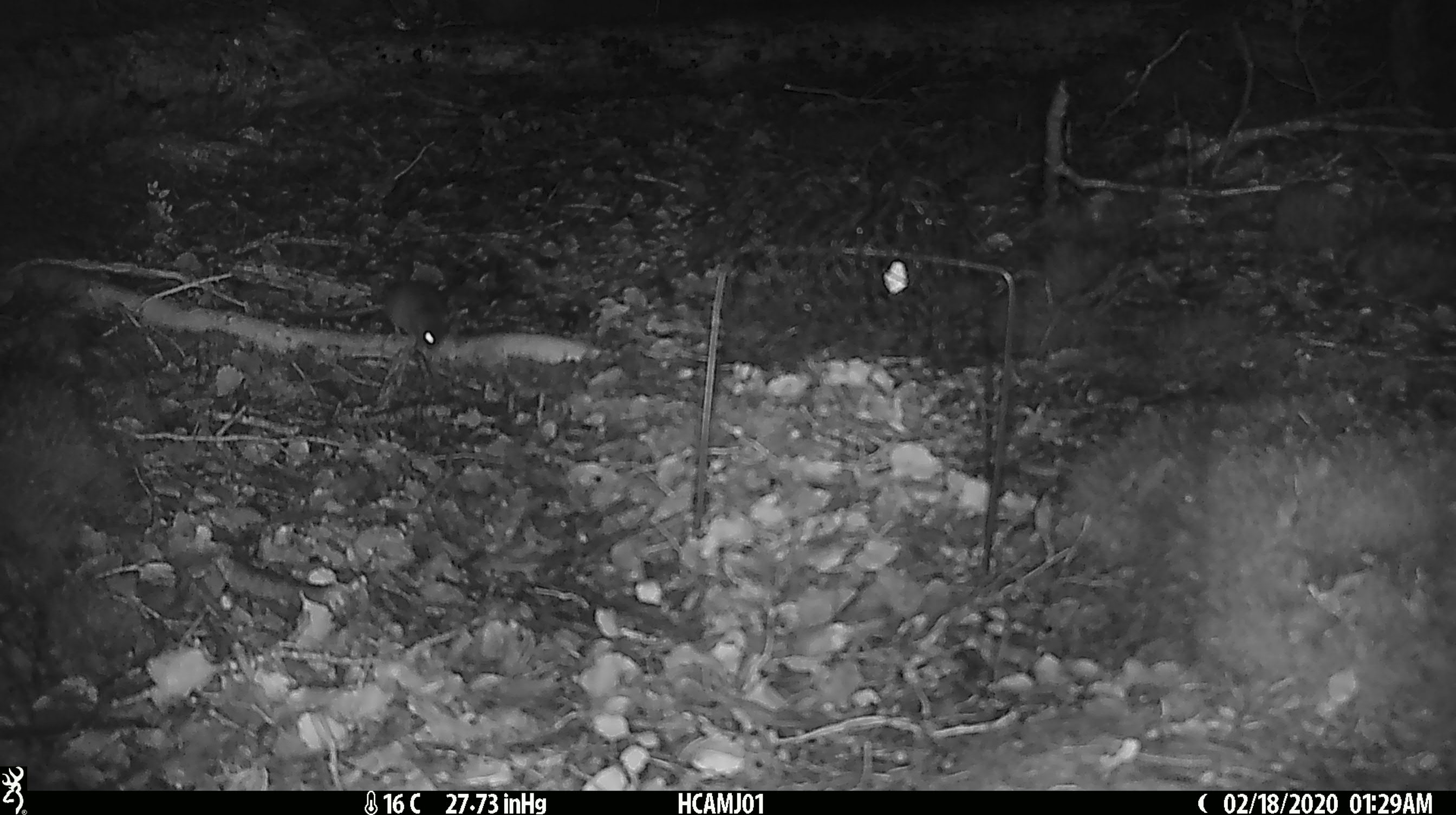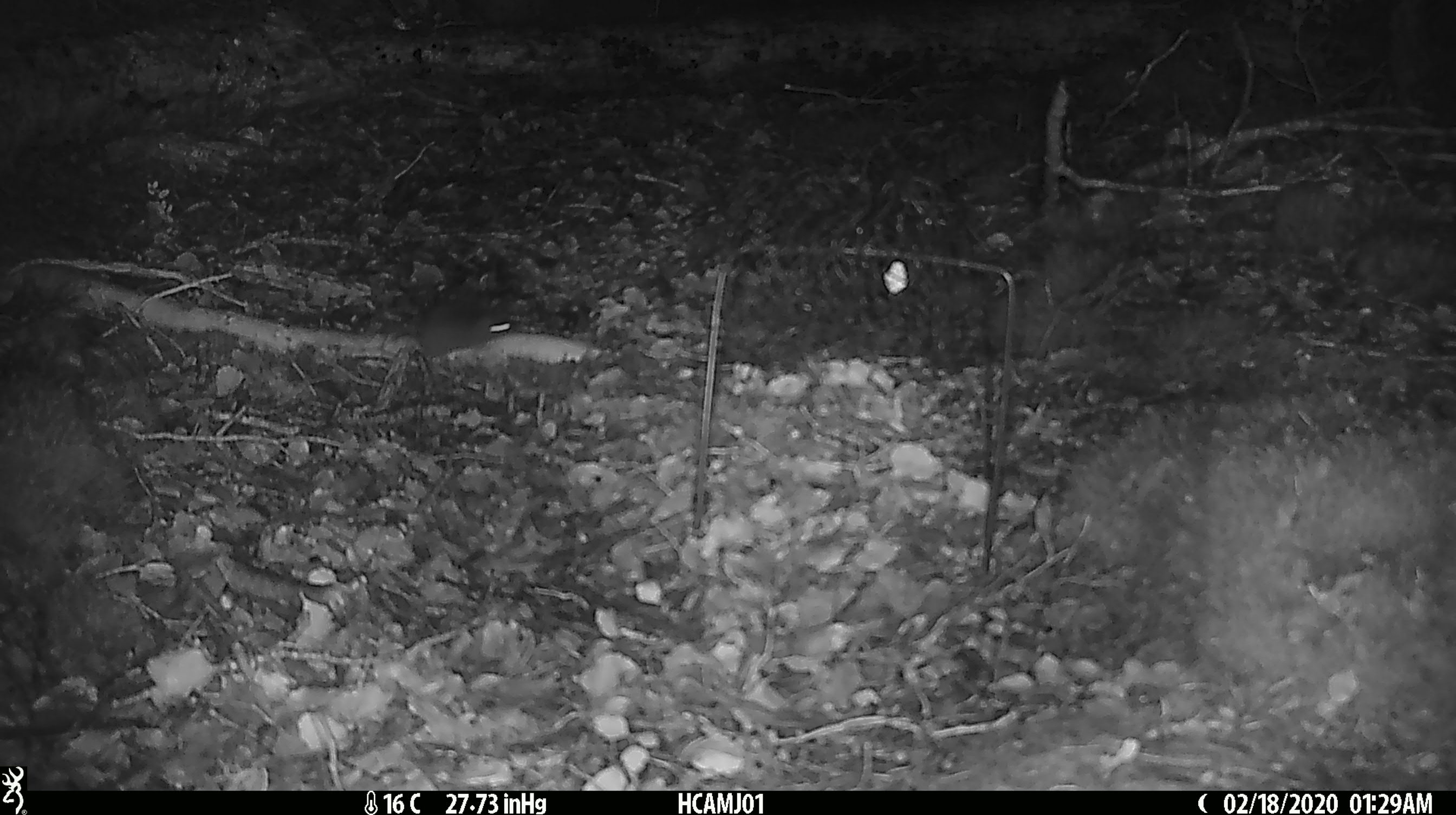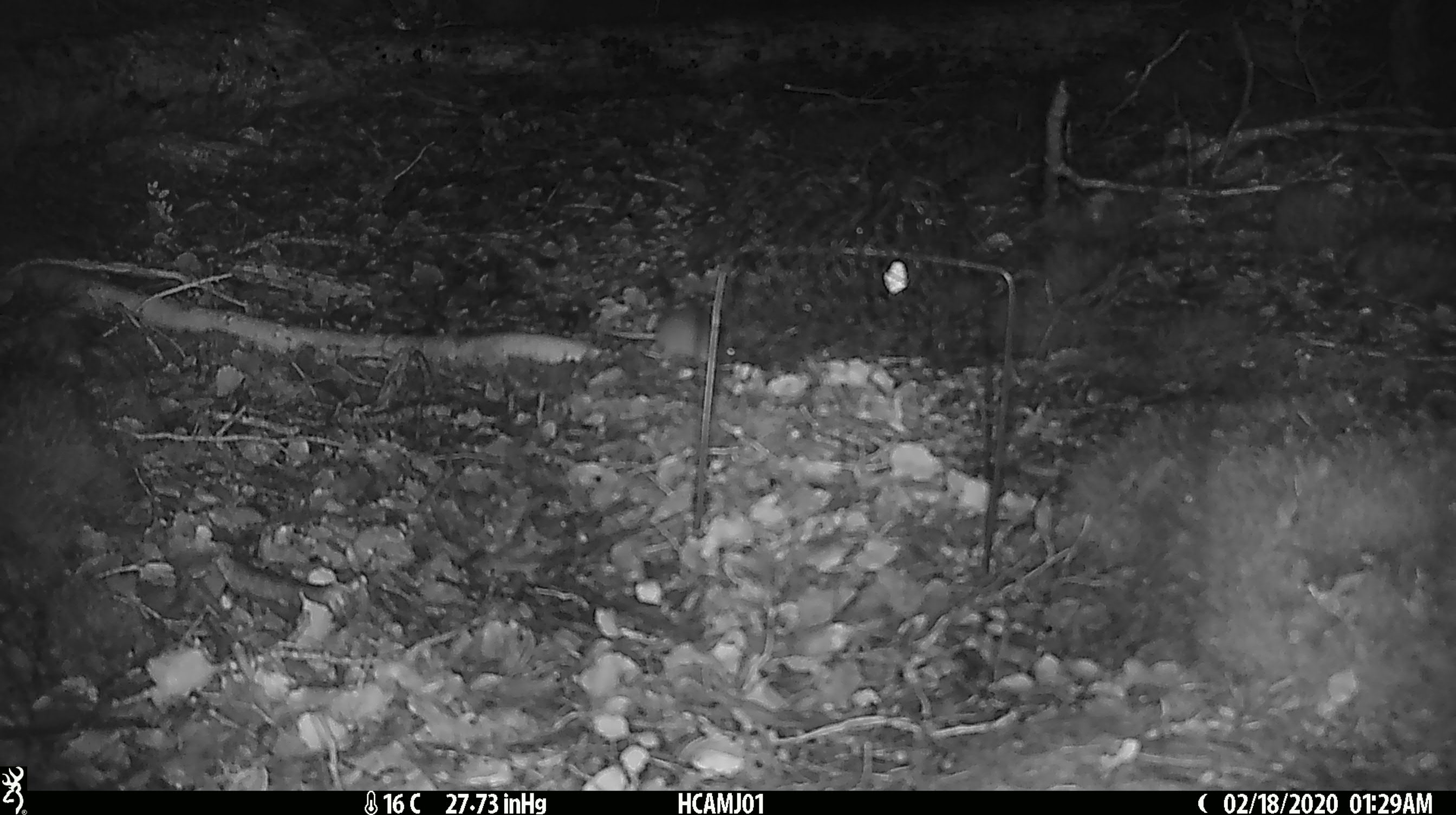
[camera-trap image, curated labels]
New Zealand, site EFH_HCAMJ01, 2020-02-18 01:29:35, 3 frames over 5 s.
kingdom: Animalia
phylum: Chordata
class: Mammalia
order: Rodentia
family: Muridae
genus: Mus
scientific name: Mus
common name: mouse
Mouse (Mus).